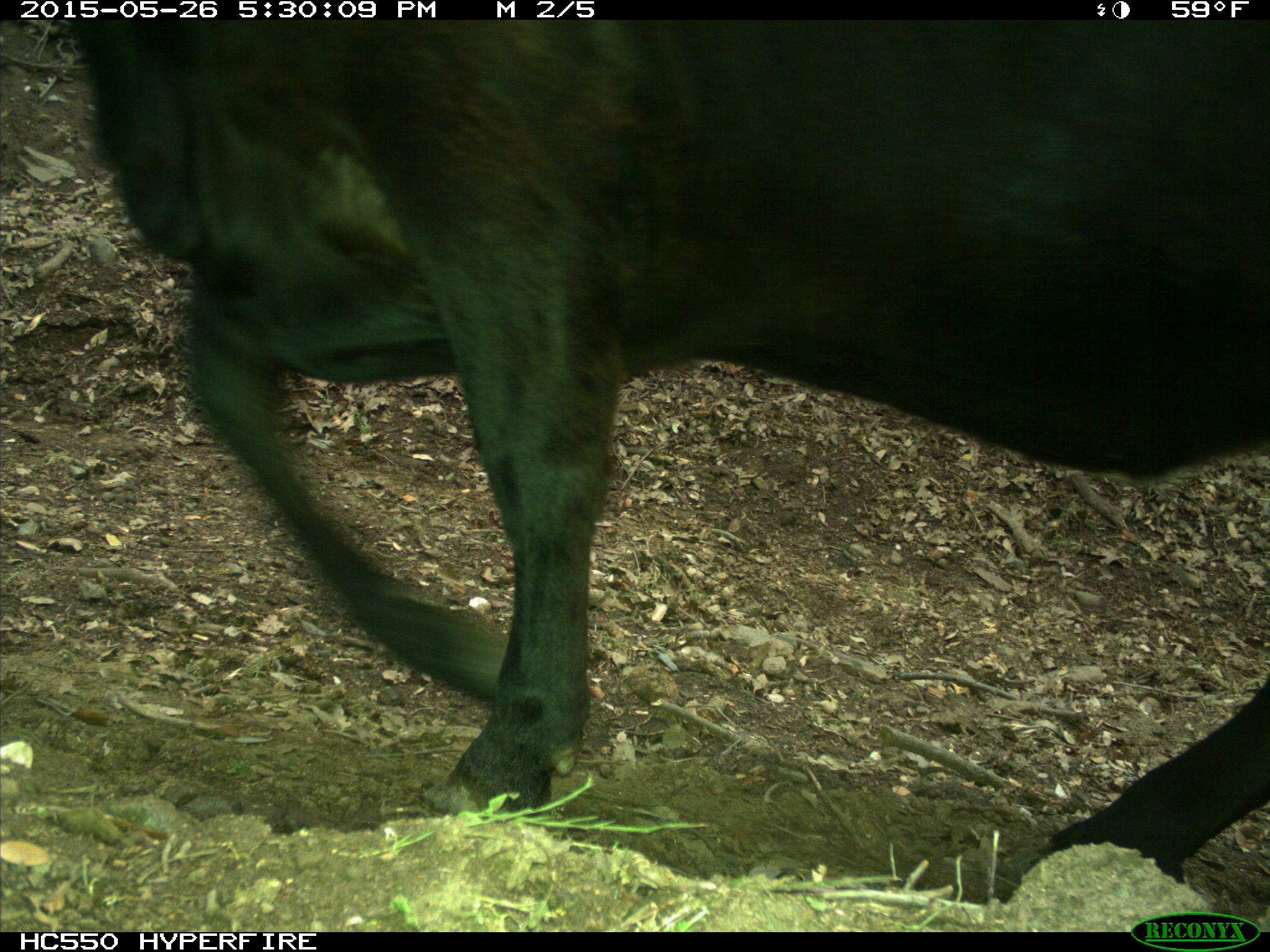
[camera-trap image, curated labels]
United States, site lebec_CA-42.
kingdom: Animalia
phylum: Chordata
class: Mammalia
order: Artiodactyla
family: Bovidae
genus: Bos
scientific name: Bos taurus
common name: domestic cow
Bos taurus (domestic cow).